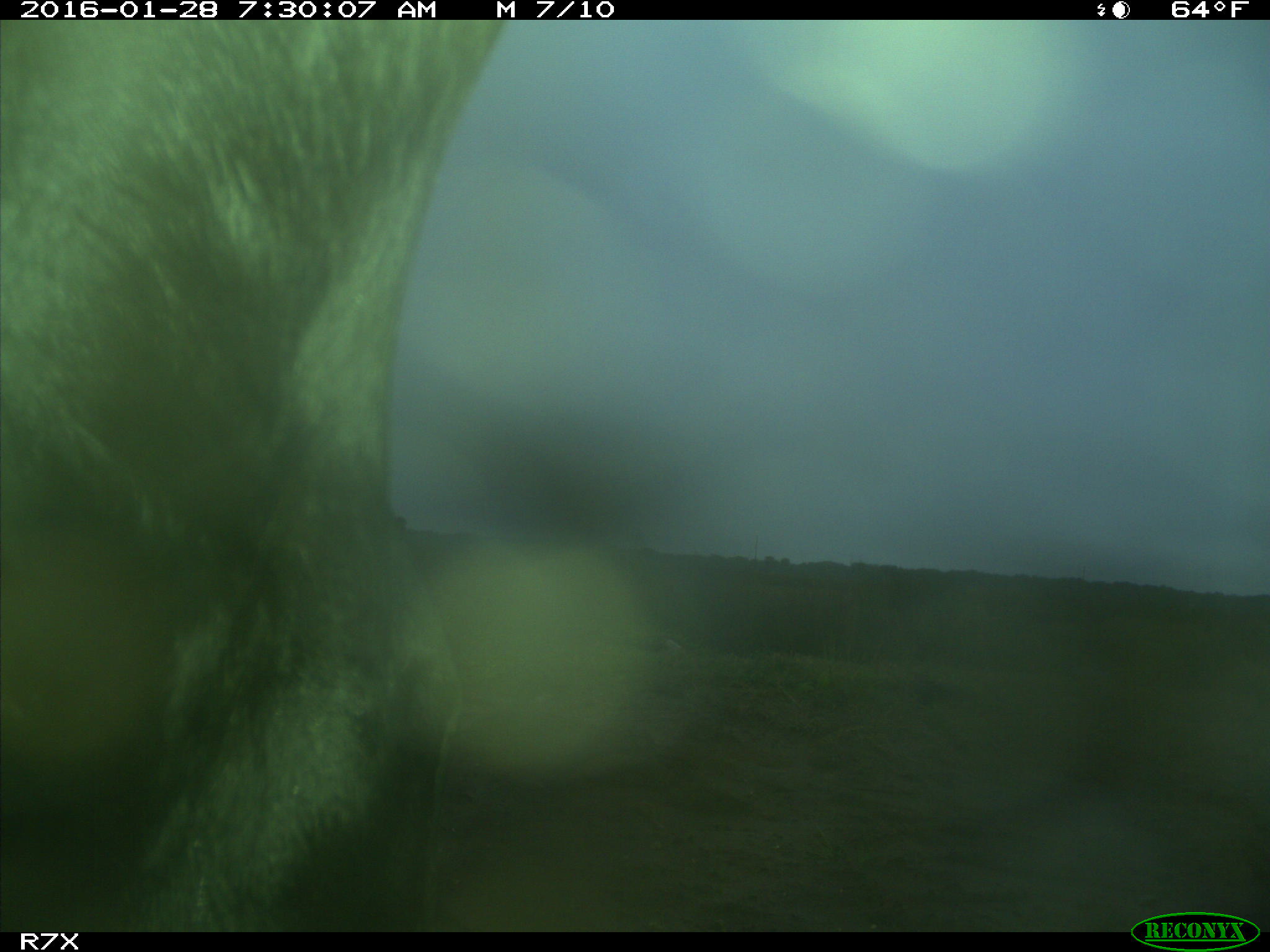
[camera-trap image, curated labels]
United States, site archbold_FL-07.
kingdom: Animalia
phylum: Chordata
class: Mammalia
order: Artiodactyla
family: Bovidae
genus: Bos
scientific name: Bos taurus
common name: domestic cow